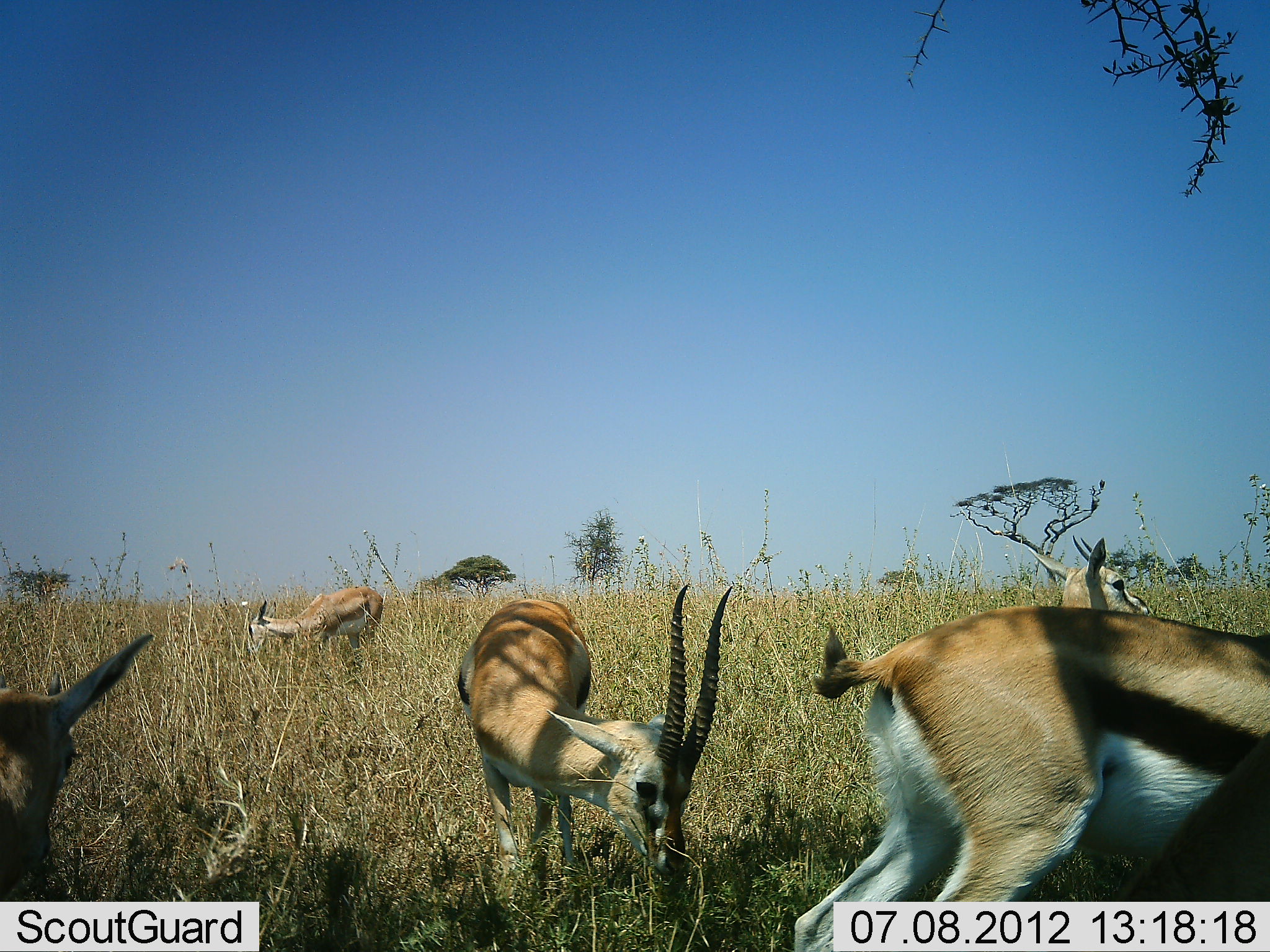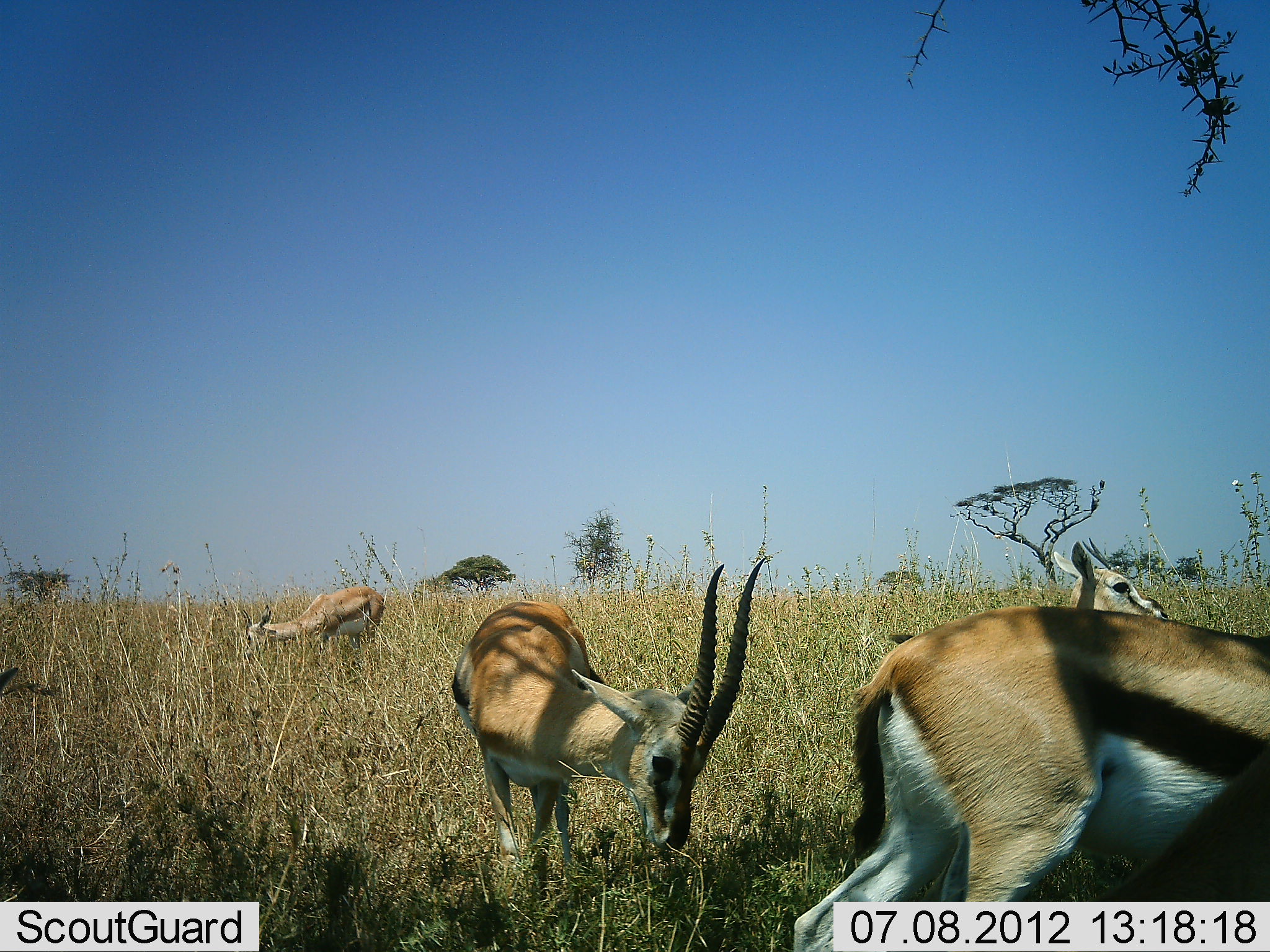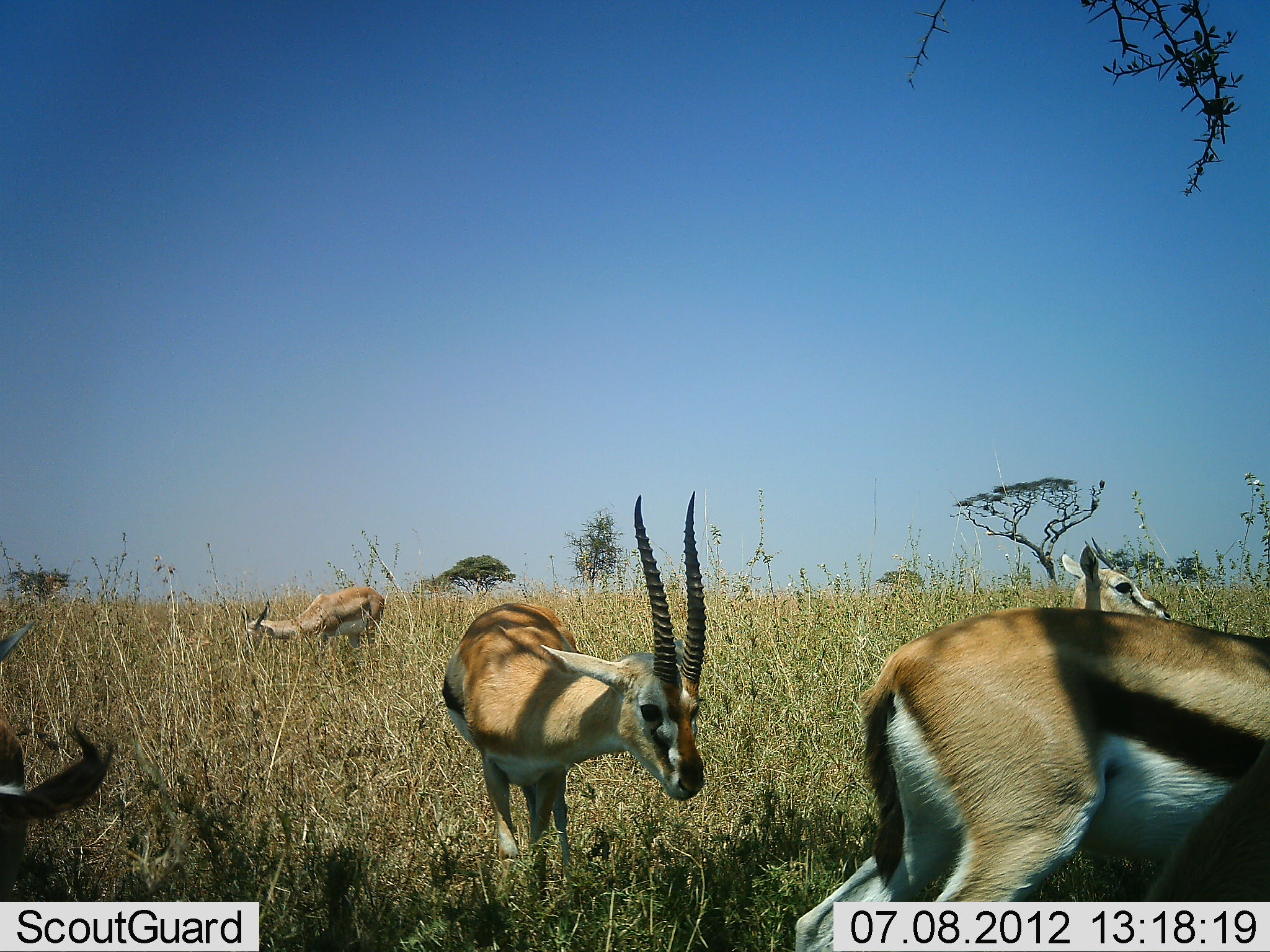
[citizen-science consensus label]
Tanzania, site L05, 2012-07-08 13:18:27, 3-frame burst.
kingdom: Animalia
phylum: Chordata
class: Mammalia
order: Artiodactyla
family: Bovidae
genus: Eudorcas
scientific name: Eudorcas thomsonii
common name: thomson's gazelle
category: gazellethomsons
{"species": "gazellethomsons (thomson's gazelle) (Eudorcas thomsonii)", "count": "5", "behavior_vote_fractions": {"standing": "80%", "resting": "0%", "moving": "10%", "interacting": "0%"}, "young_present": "10%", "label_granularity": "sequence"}